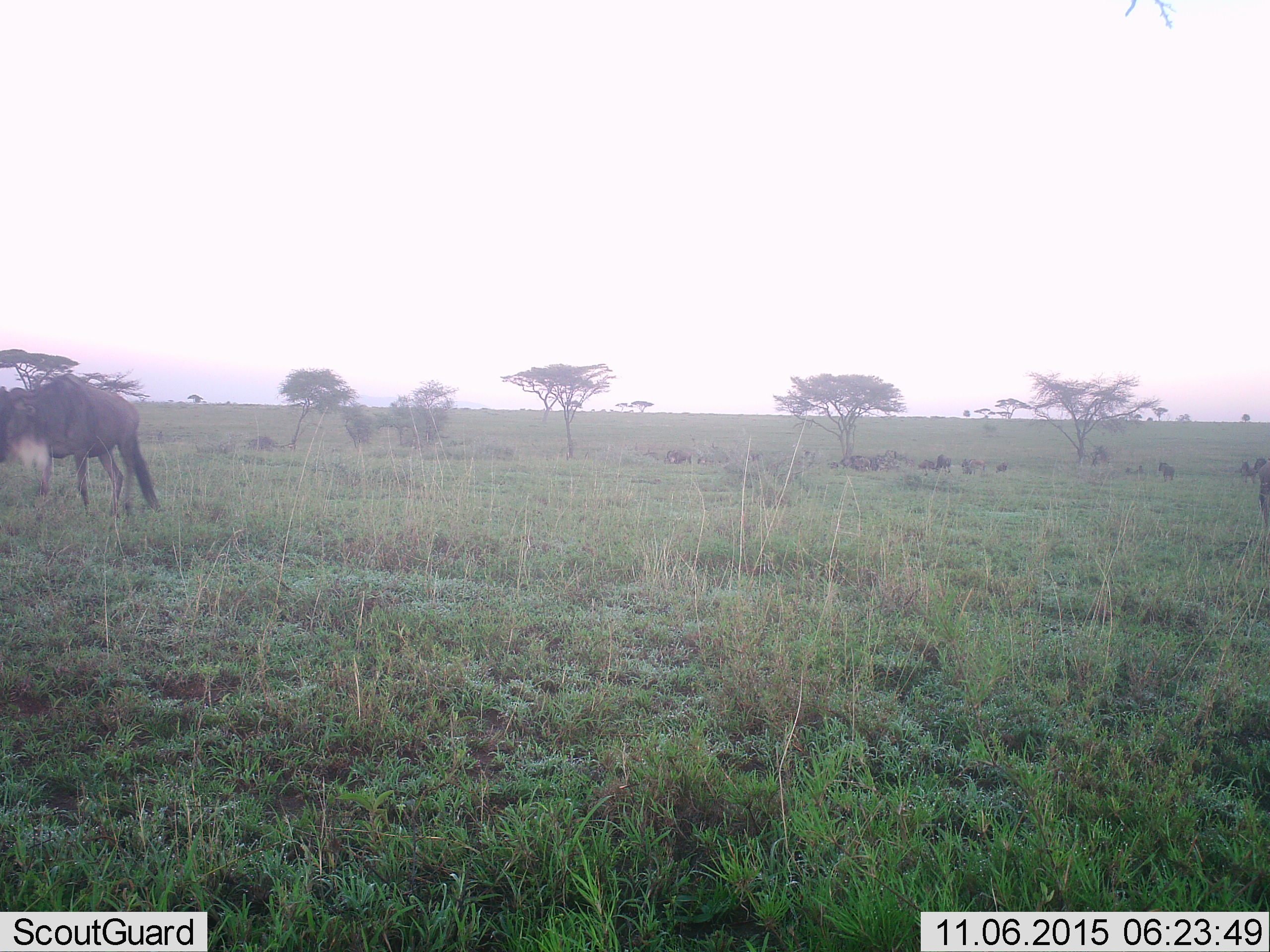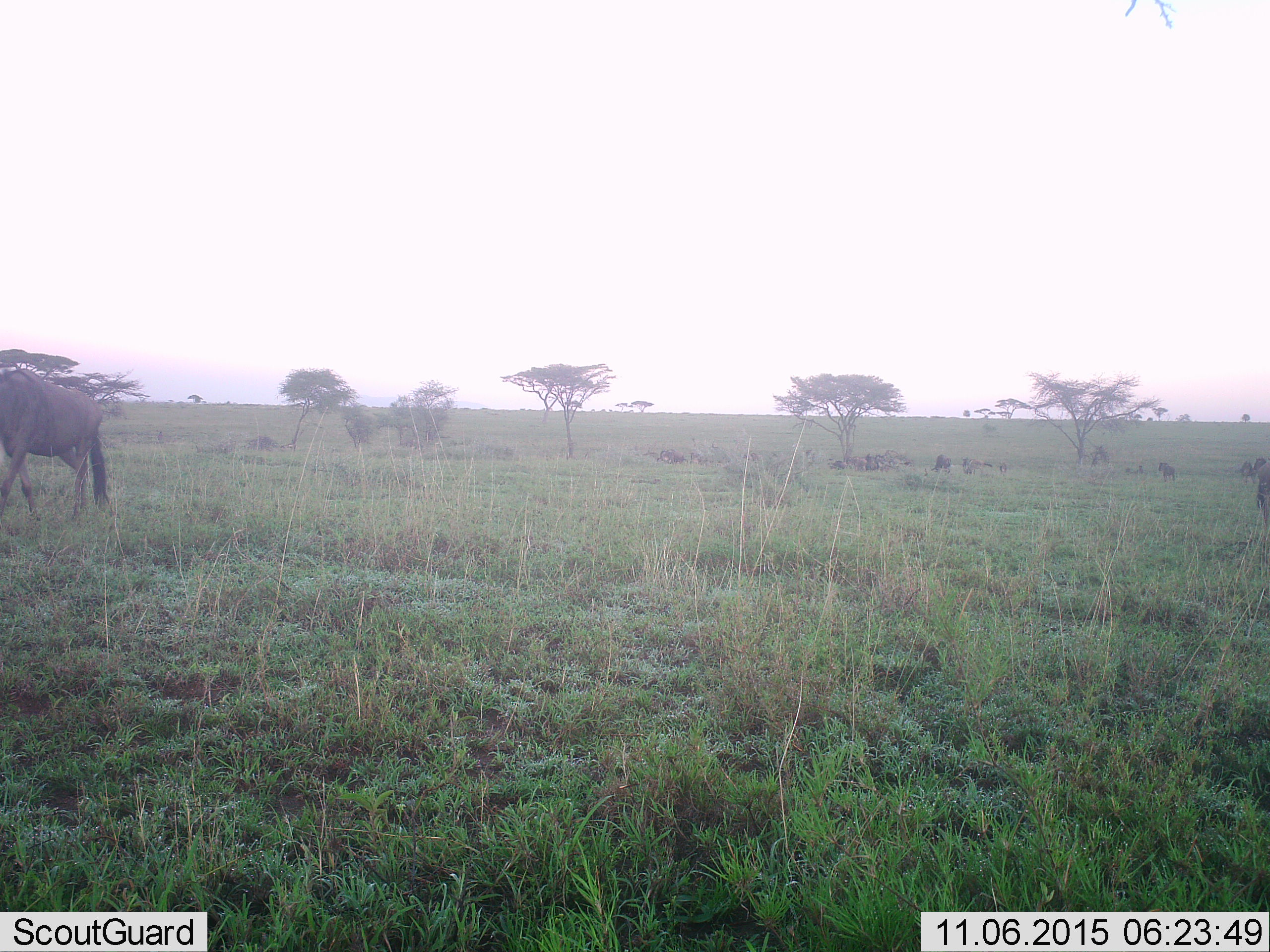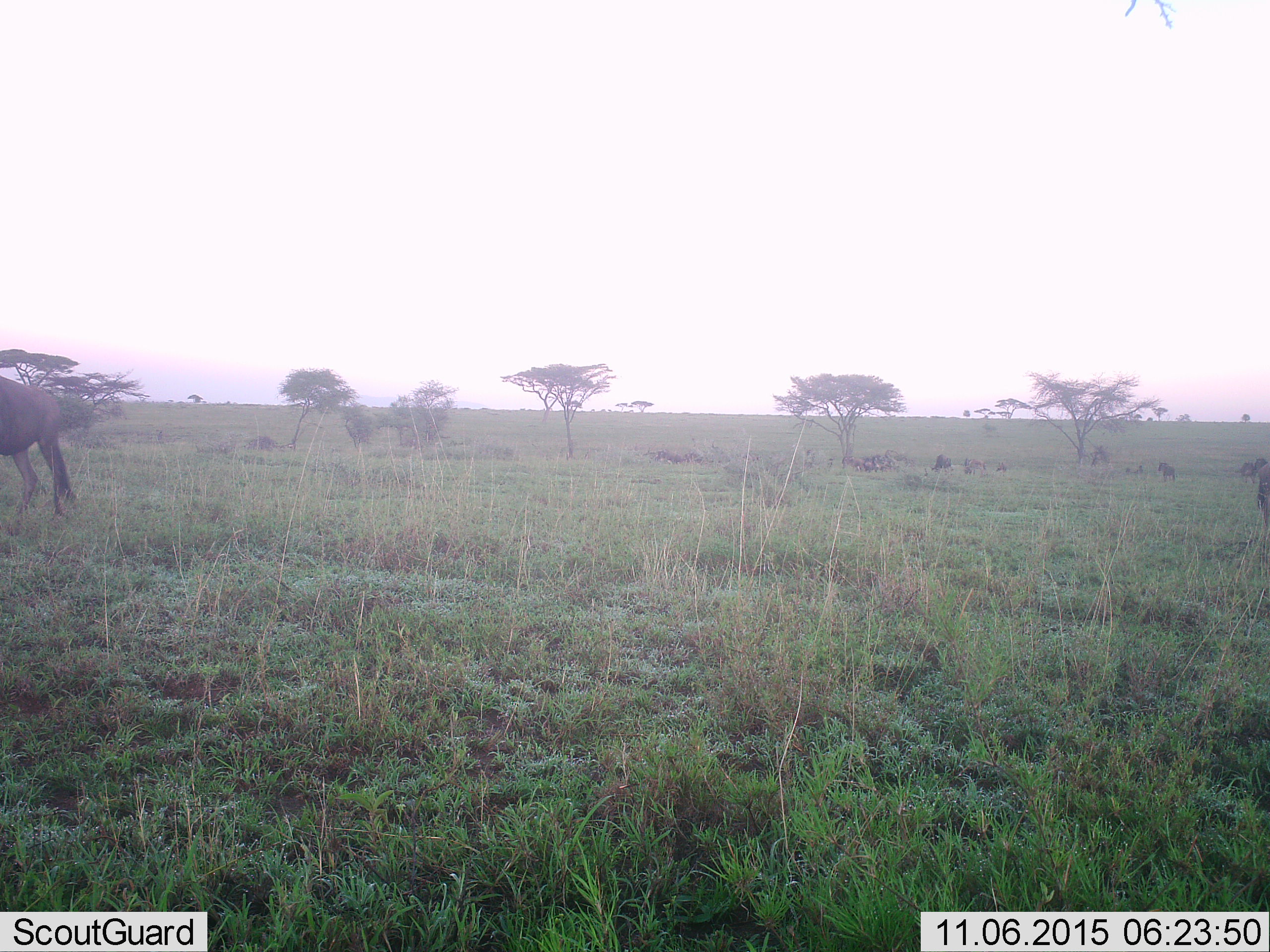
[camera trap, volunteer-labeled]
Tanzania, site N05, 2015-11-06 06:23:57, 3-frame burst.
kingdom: Animalia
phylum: Chordata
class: Mammalia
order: Artiodactyla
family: Bovidae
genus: Connochaetes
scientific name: Connochaetes taurinus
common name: blue wildebeest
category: wildebeest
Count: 11-50.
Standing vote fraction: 56%.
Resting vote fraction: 11%.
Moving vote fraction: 78%.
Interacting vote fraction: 11%.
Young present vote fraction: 0%.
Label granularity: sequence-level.